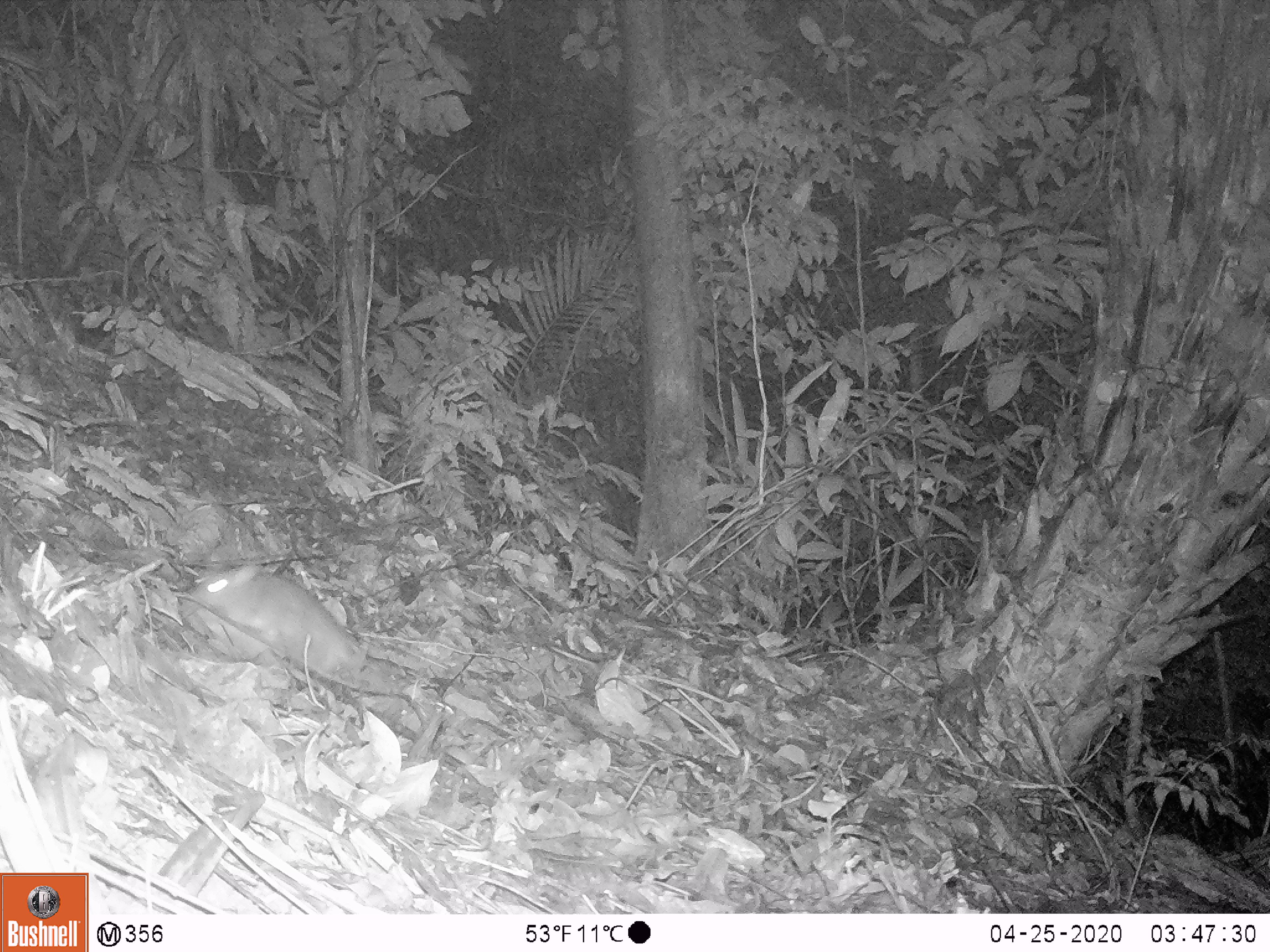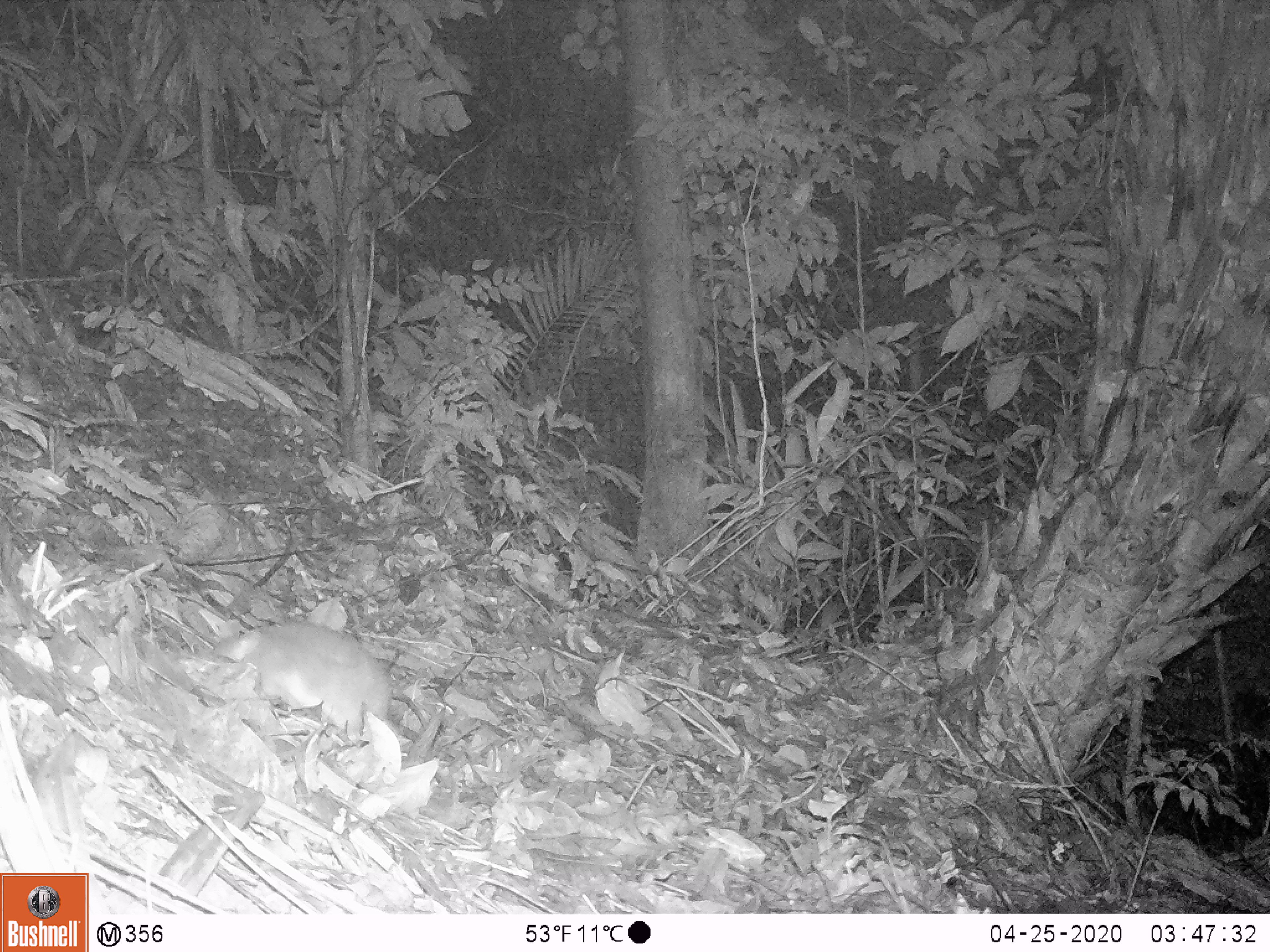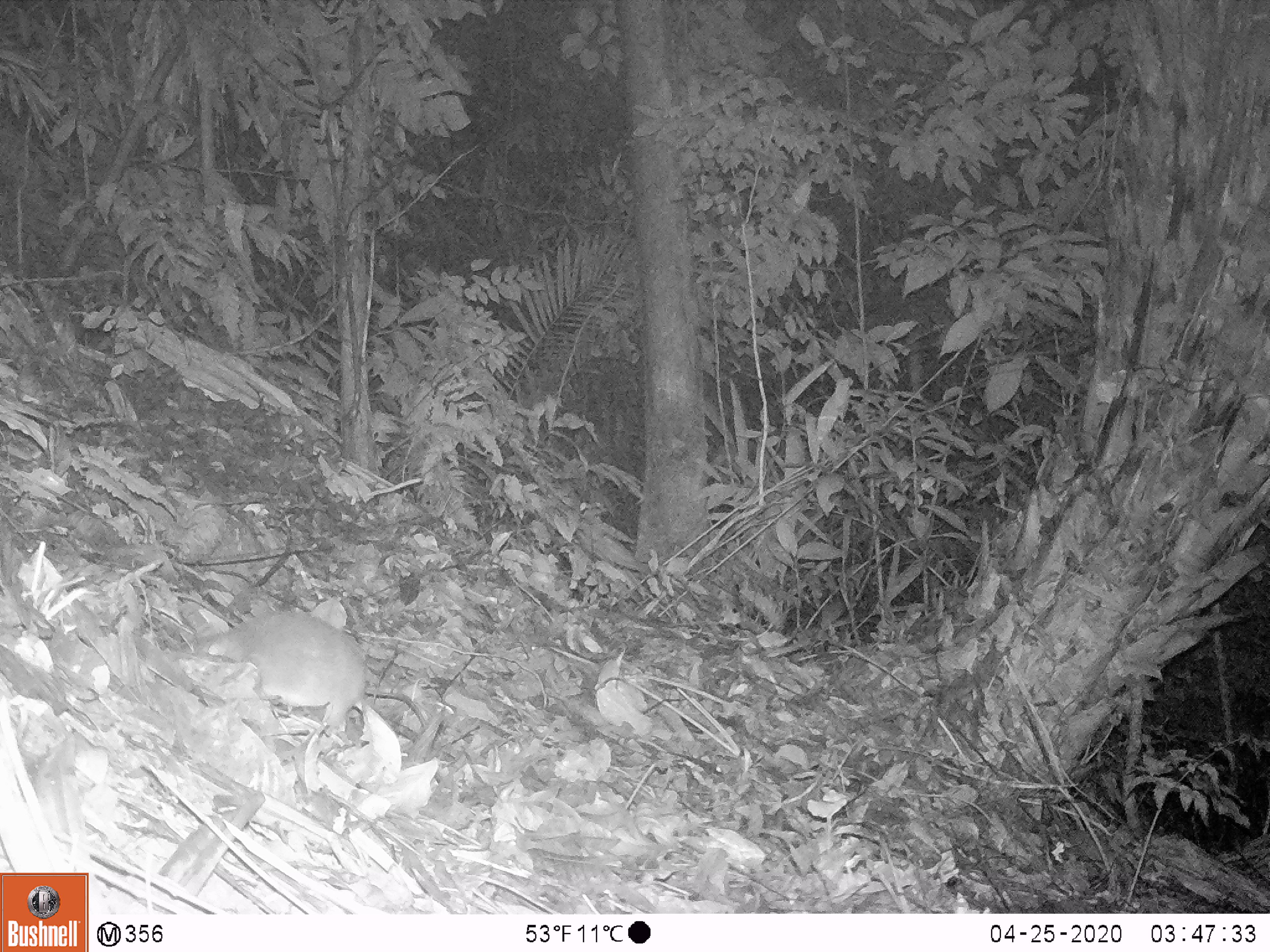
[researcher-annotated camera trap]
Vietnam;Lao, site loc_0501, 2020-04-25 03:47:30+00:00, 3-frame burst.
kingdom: Animalia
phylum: Chordata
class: Mammalia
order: Rodentia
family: Muridae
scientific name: Muridae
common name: old-world mice and rats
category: unidentified murid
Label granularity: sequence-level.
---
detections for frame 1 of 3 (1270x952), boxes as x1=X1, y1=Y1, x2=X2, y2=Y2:
unidentified murid: x1=178, y1=563, x2=357, y2=675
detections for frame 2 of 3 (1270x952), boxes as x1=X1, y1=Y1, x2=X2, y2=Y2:
unidentified murid: x1=211, y1=622, x2=393, y2=740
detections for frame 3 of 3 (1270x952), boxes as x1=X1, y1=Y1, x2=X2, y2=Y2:
unidentified murid: x1=196, y1=607, x2=367, y2=728